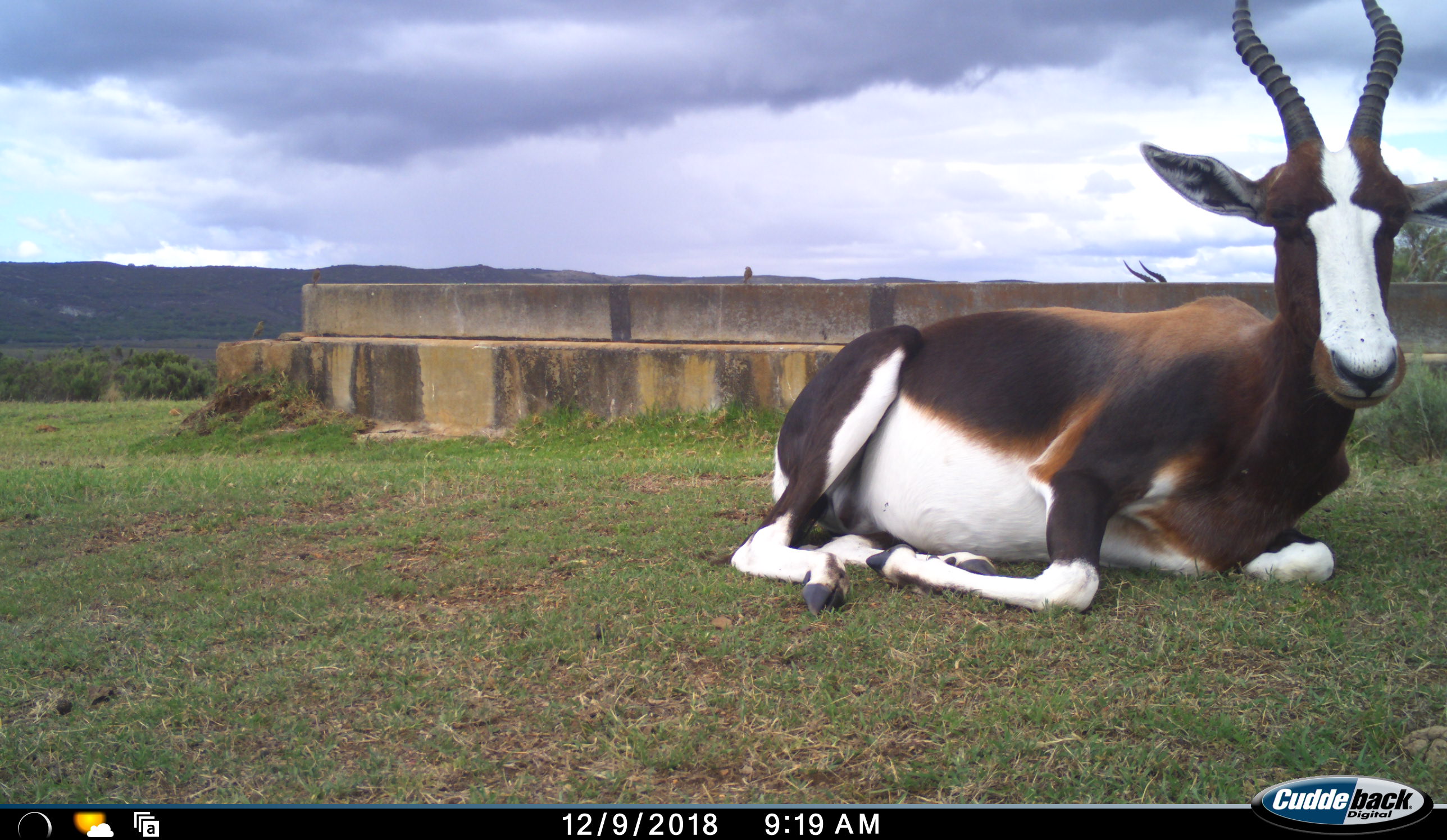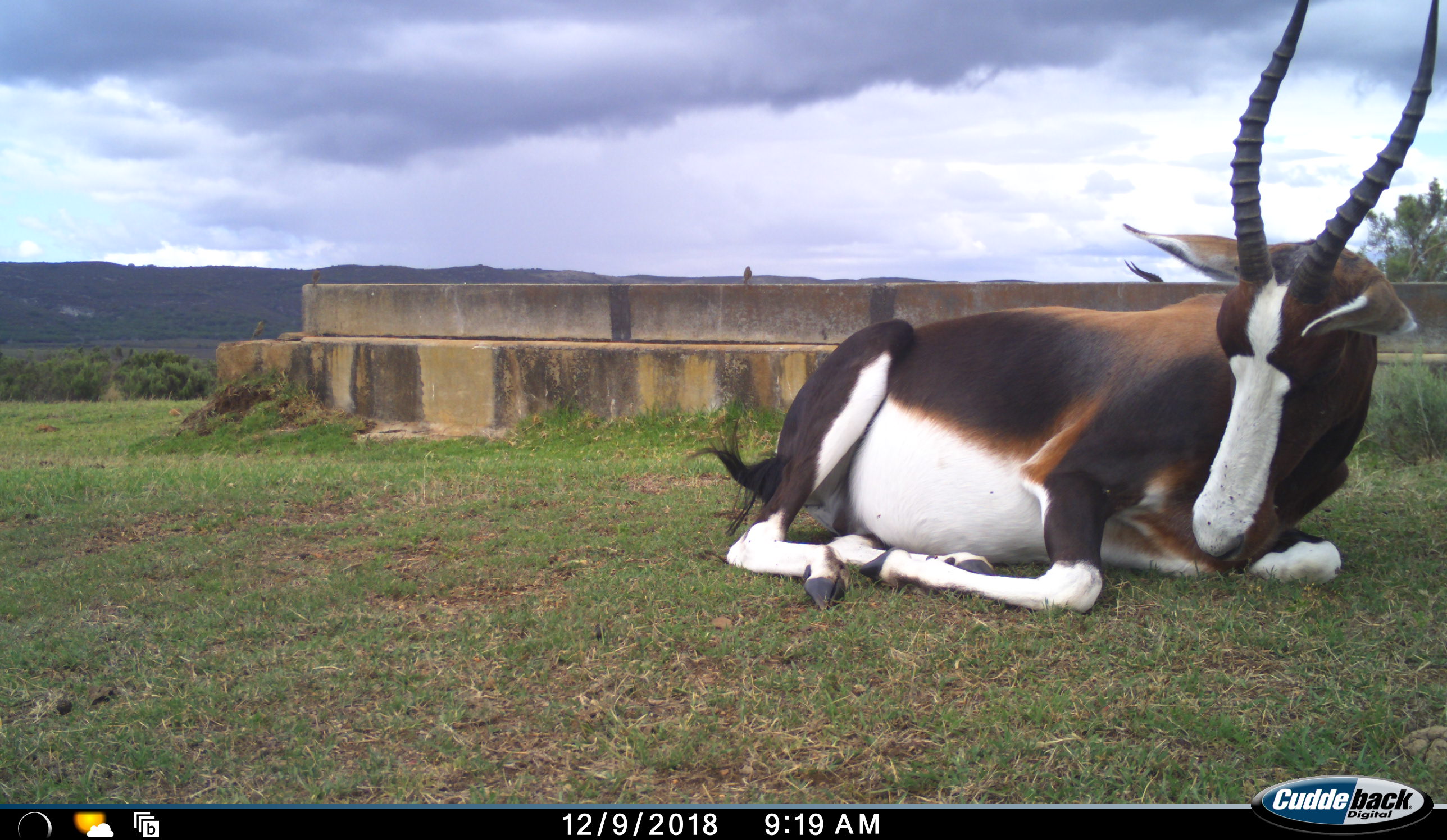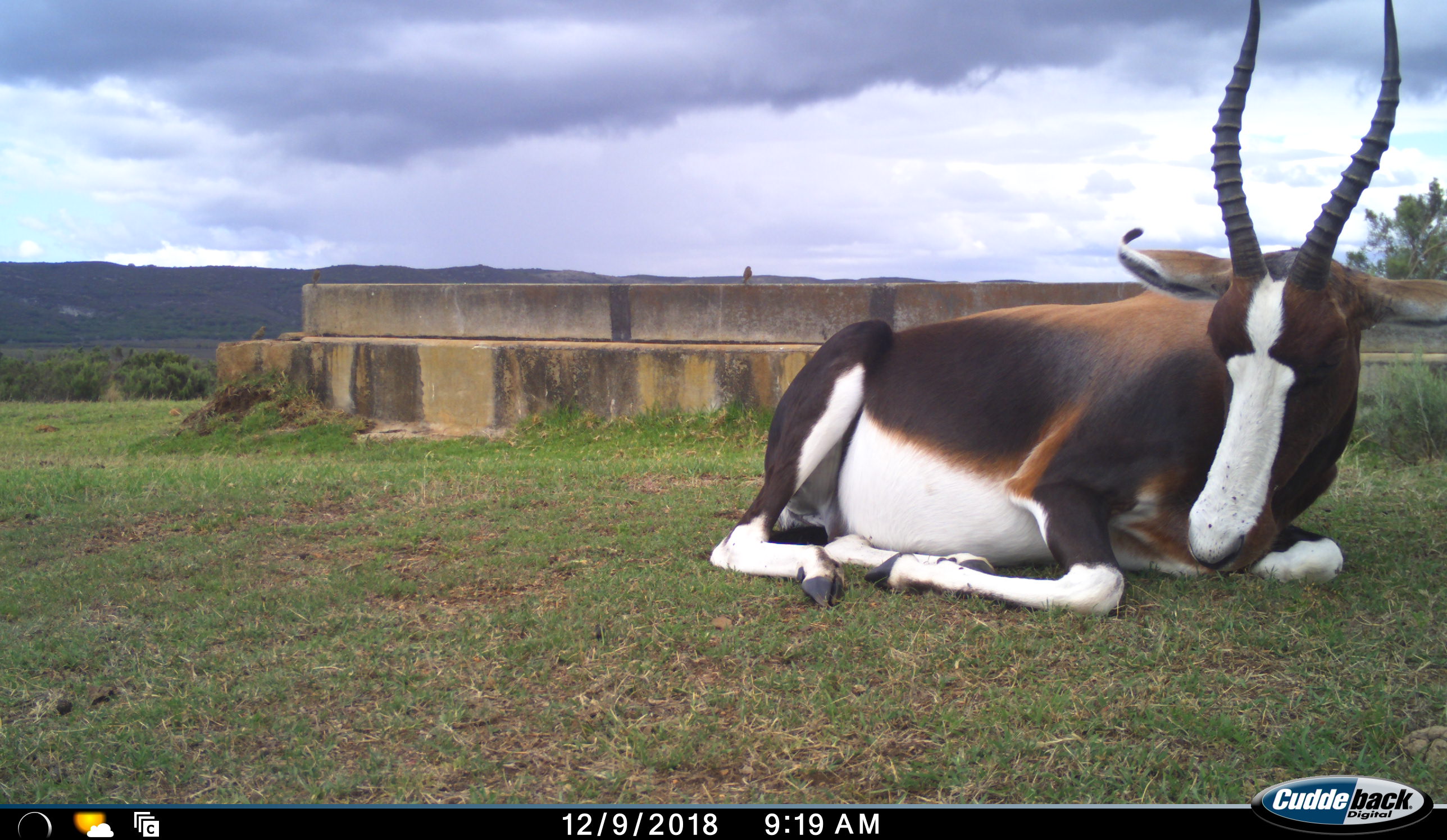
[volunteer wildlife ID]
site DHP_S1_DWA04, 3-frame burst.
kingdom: Animalia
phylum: Chordata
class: Mammalia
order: Artiodactyla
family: Bovidae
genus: Damaliscus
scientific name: Damaliscus pygargus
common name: bontebok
Bontebok (Damaliscus pygargus), count 2. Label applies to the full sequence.